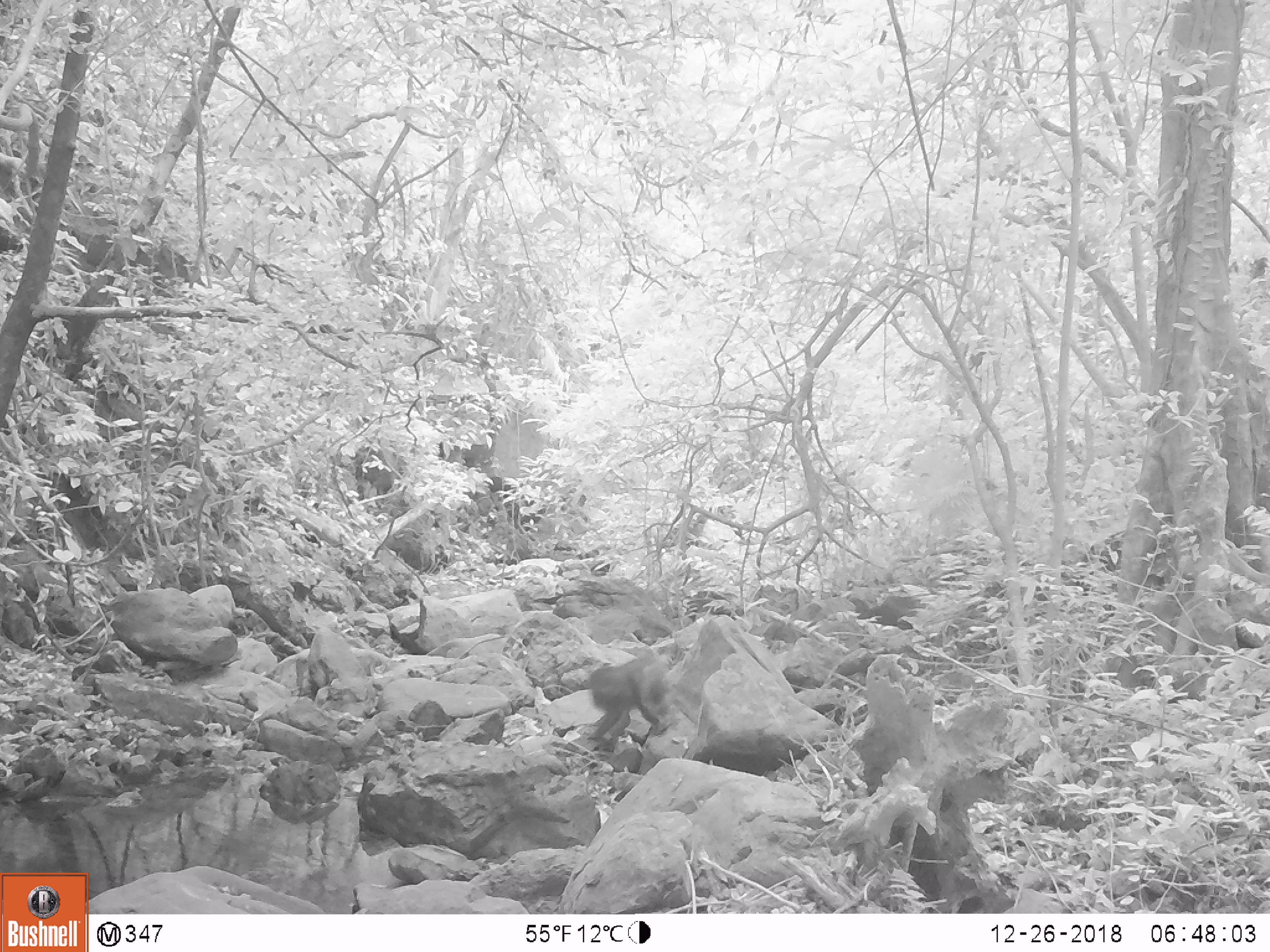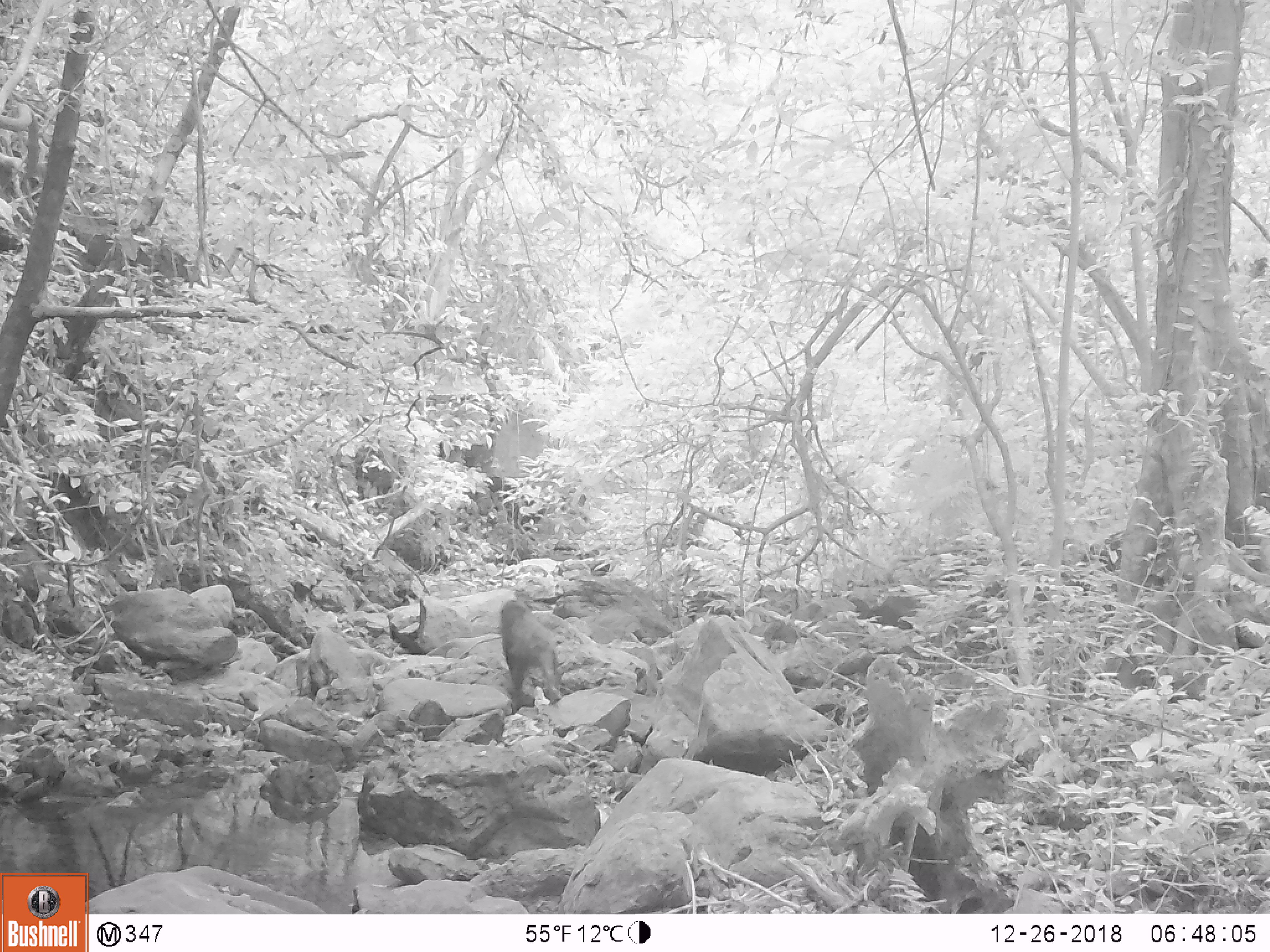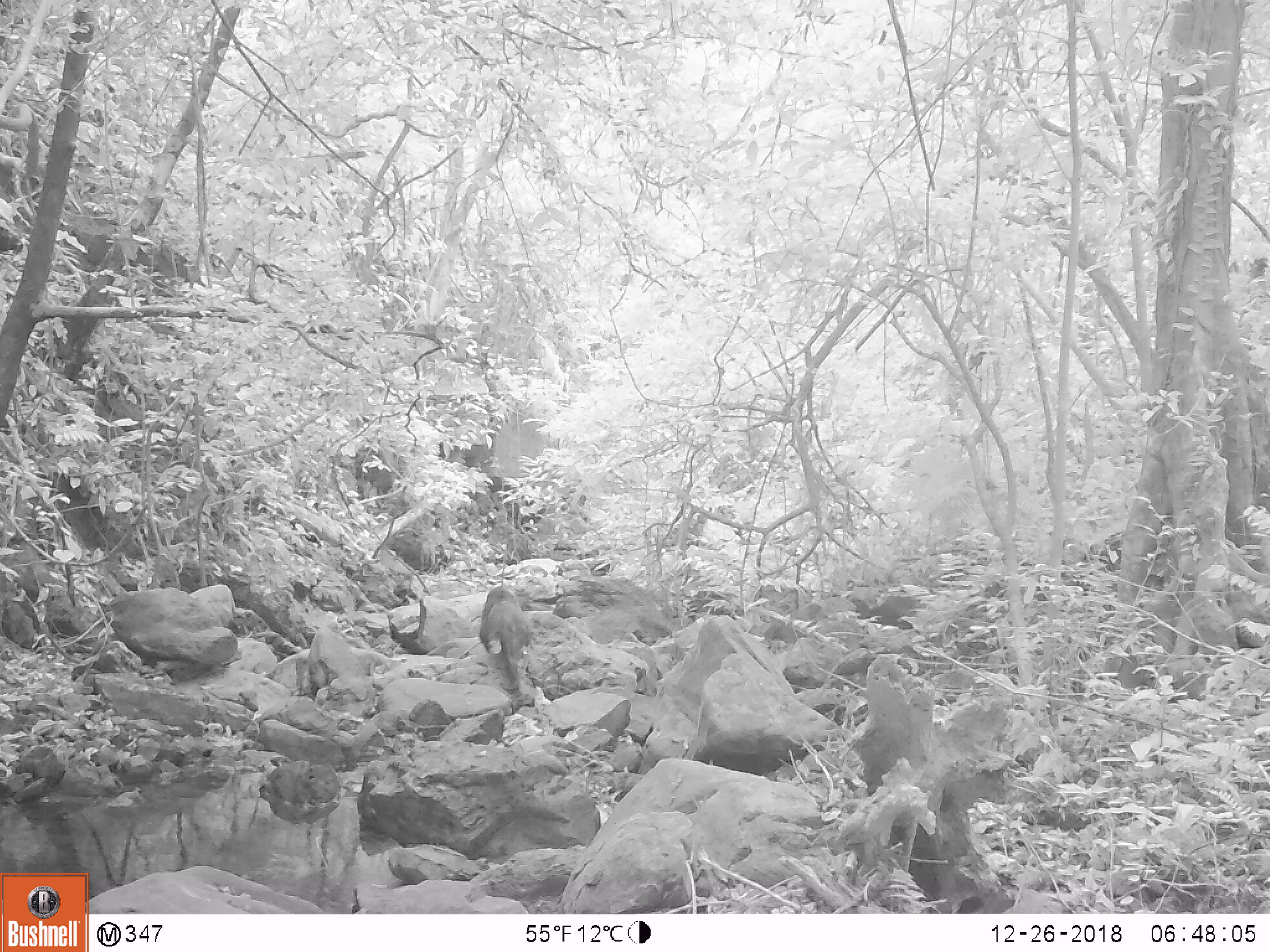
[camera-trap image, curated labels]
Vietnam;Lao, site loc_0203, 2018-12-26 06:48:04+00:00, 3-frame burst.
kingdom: Animalia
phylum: Chordata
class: Mammalia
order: Primates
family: Cercopithecidae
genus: Macaca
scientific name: Macaca arctoides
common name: stump-tailed macaque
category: stump tailed macaque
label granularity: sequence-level